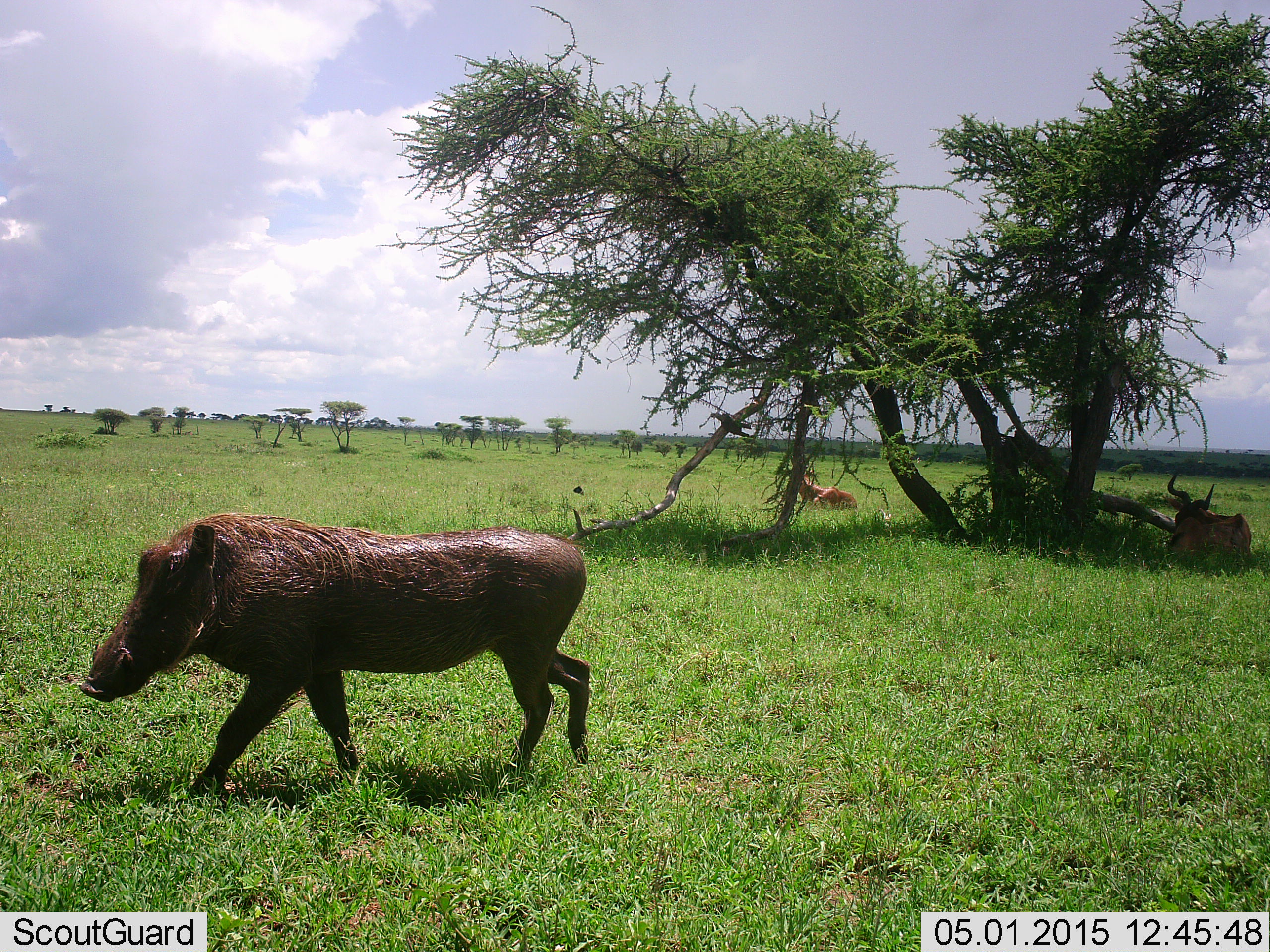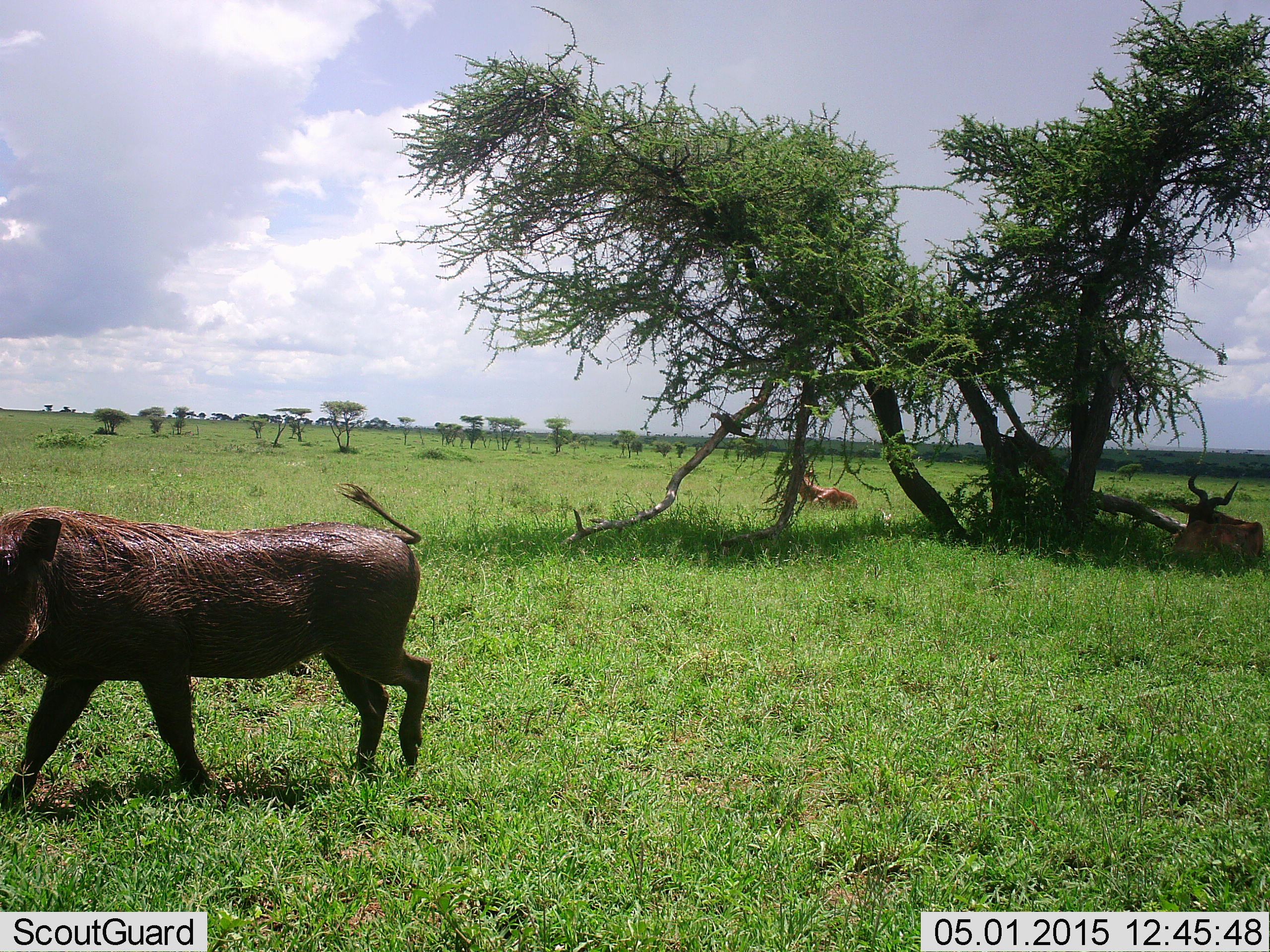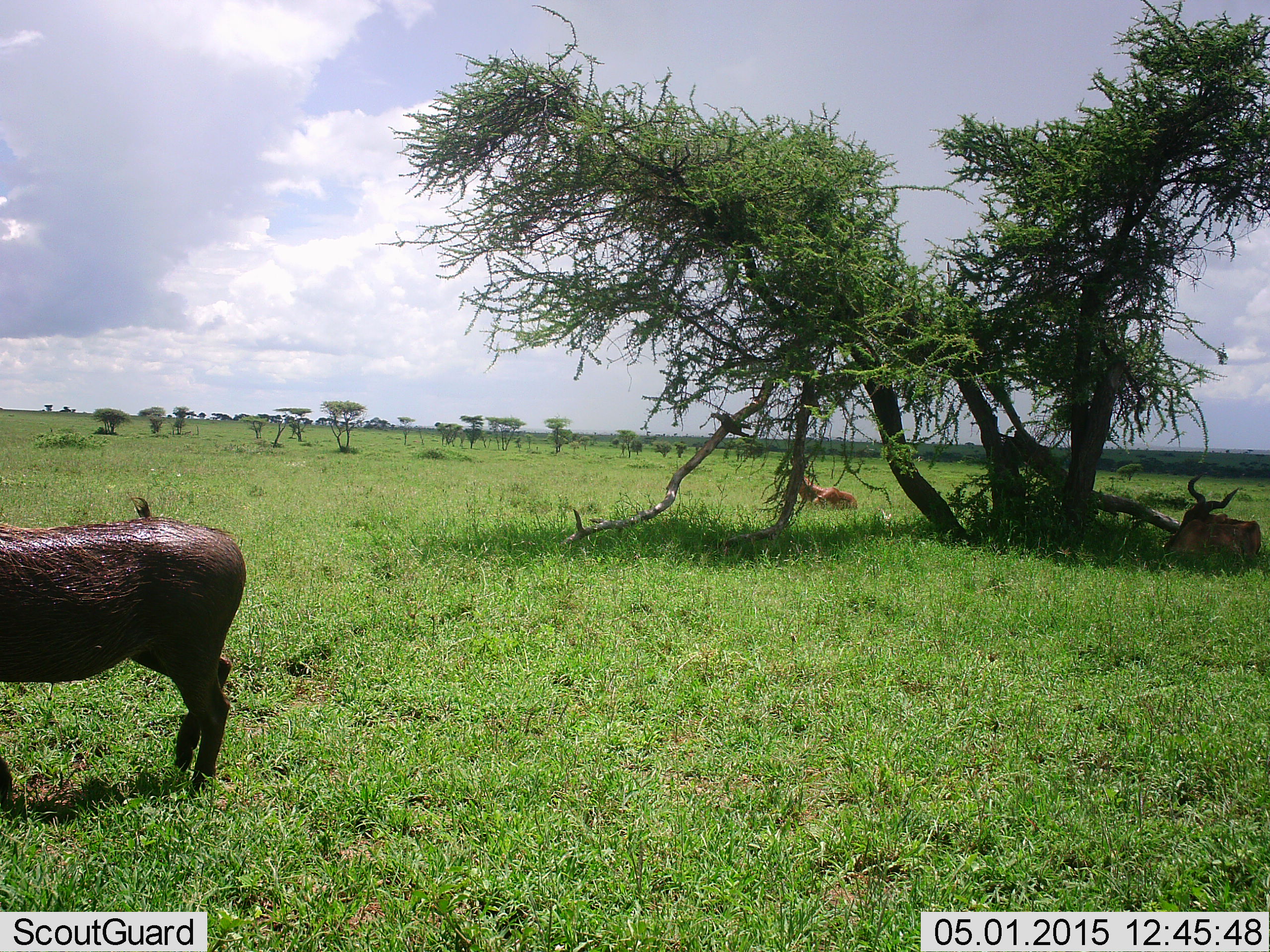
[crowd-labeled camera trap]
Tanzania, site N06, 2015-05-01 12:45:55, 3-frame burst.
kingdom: Animalia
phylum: Chordata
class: Mammalia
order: Artiodactyla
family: Bovidae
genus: Alcelaphus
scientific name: Alcelaphus buselaphus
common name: hartebeest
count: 2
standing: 0%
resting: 100%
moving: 0%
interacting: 0%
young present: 0%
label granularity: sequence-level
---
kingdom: Animalia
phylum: Chordata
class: Mammalia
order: Artiodactyla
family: Suidae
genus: Phacochoerus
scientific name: Phacochoerus africanus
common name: warthog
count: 1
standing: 6%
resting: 0%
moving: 100%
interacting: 0%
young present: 0%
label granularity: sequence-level